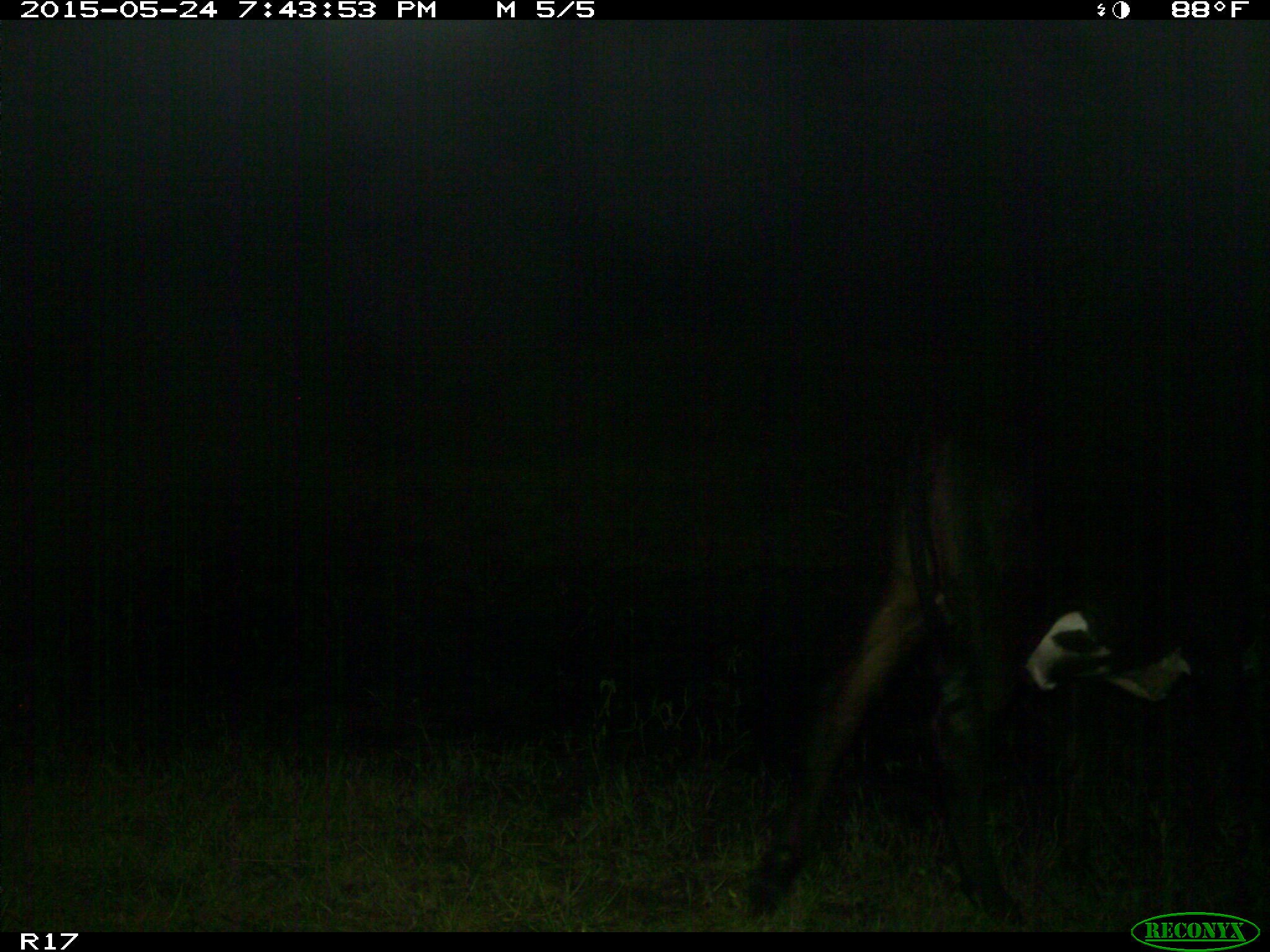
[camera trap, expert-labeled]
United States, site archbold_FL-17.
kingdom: Animalia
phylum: Chordata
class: Mammalia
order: Artiodactyla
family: Bovidae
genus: Bos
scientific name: Bos taurus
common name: domestic cow